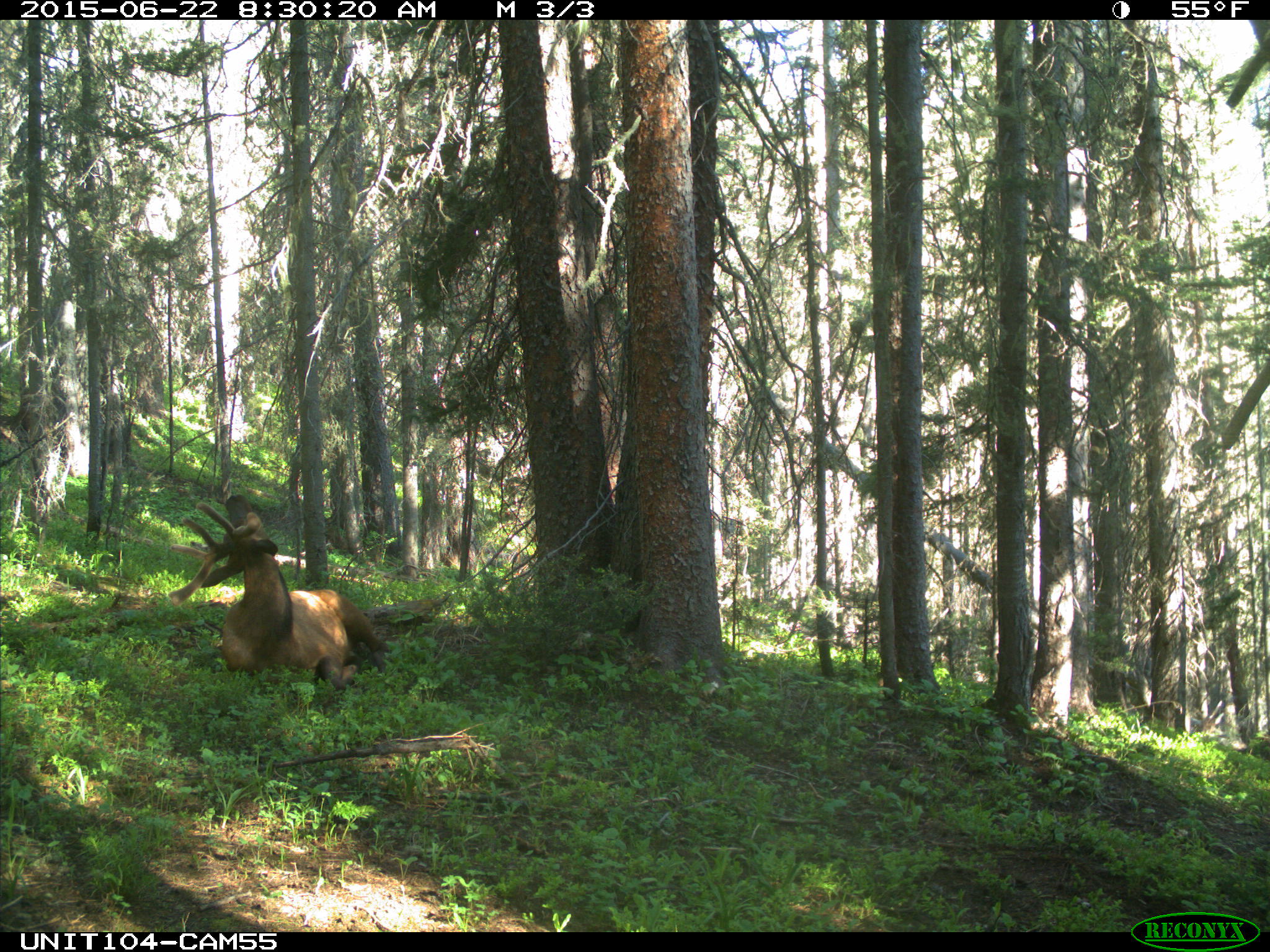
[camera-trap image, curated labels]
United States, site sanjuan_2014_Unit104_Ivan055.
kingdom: Animalia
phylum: Chordata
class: Mammalia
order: Artiodactyla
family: Cervidae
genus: Cervus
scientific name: Cervus elaphus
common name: red deer